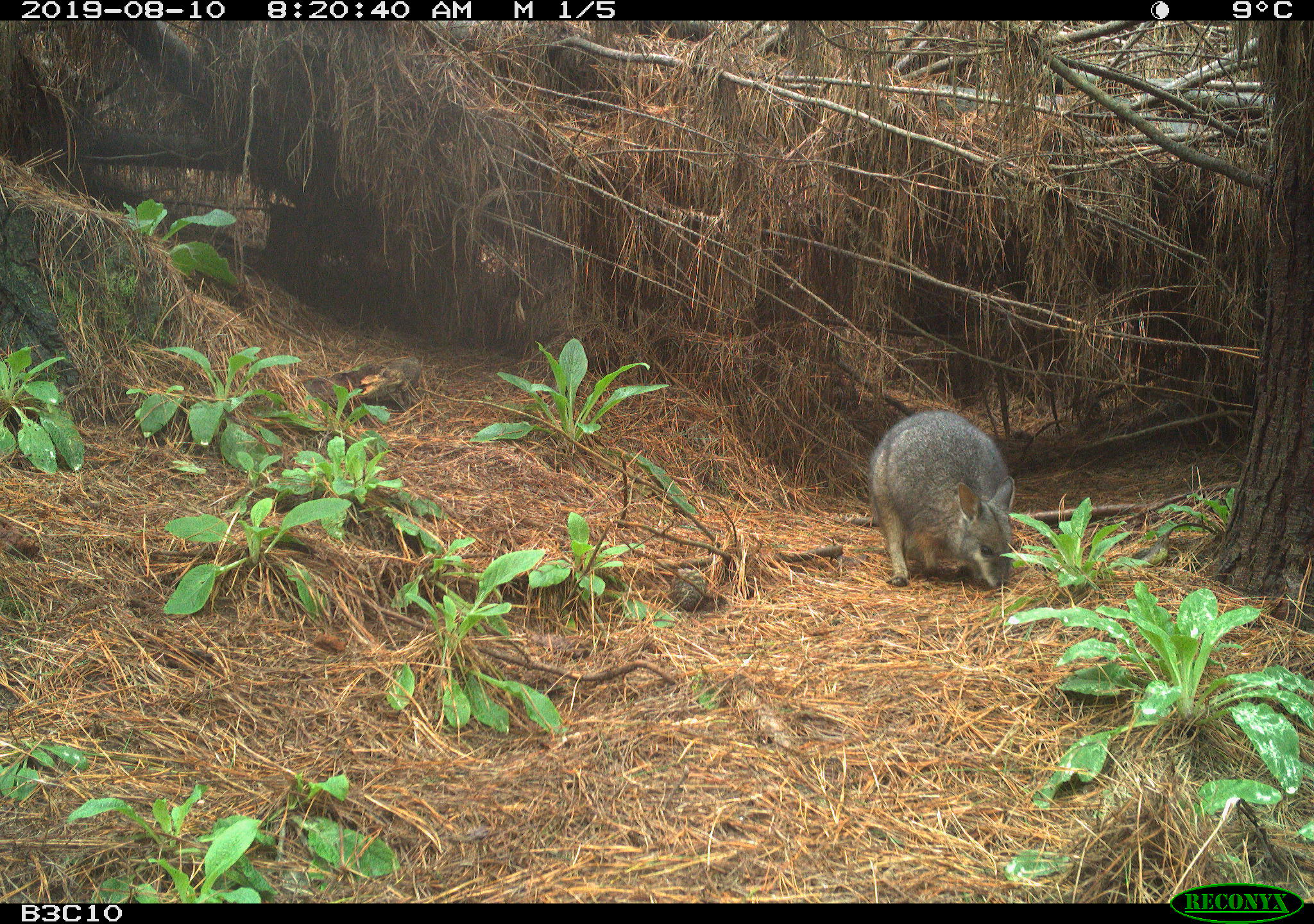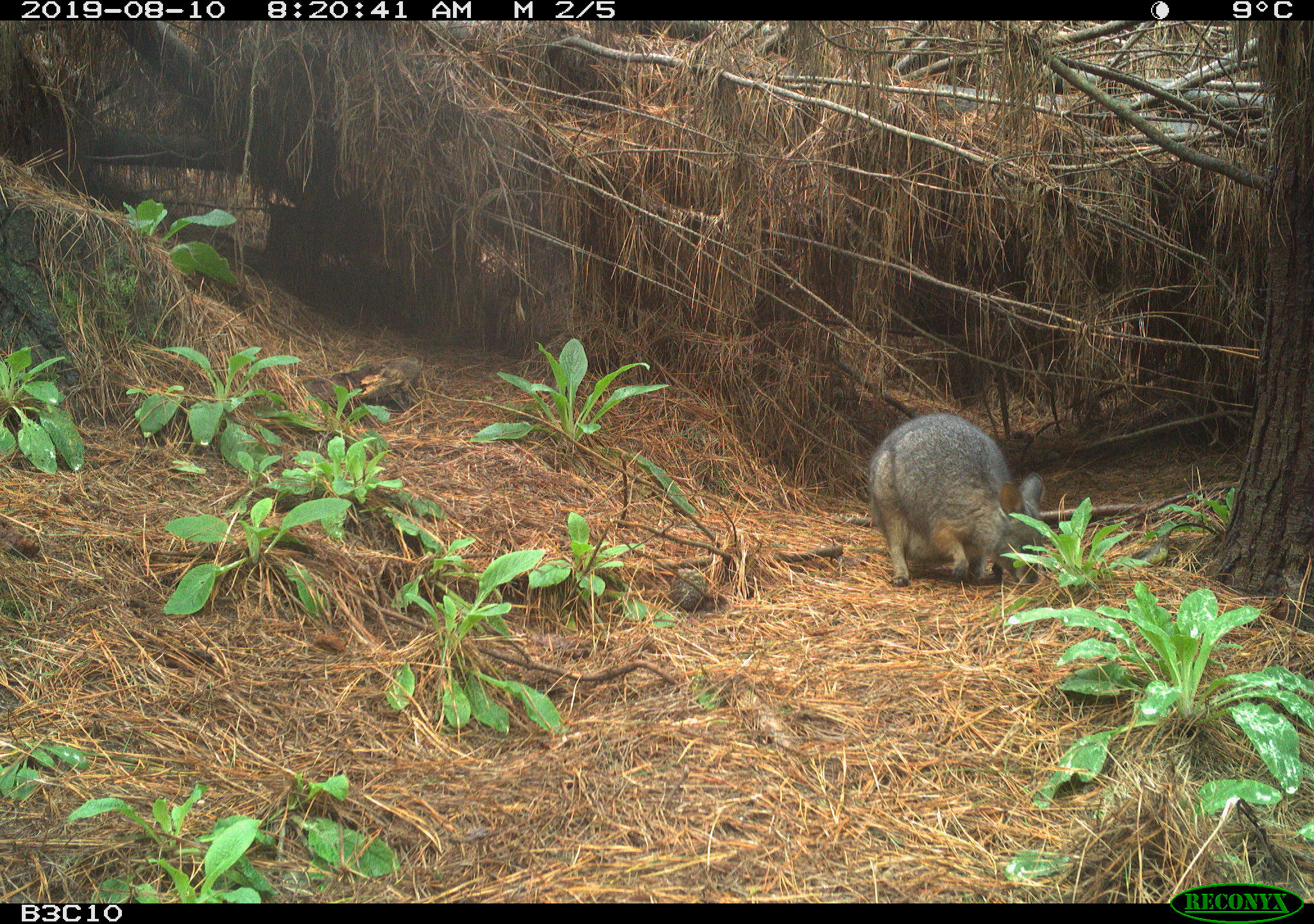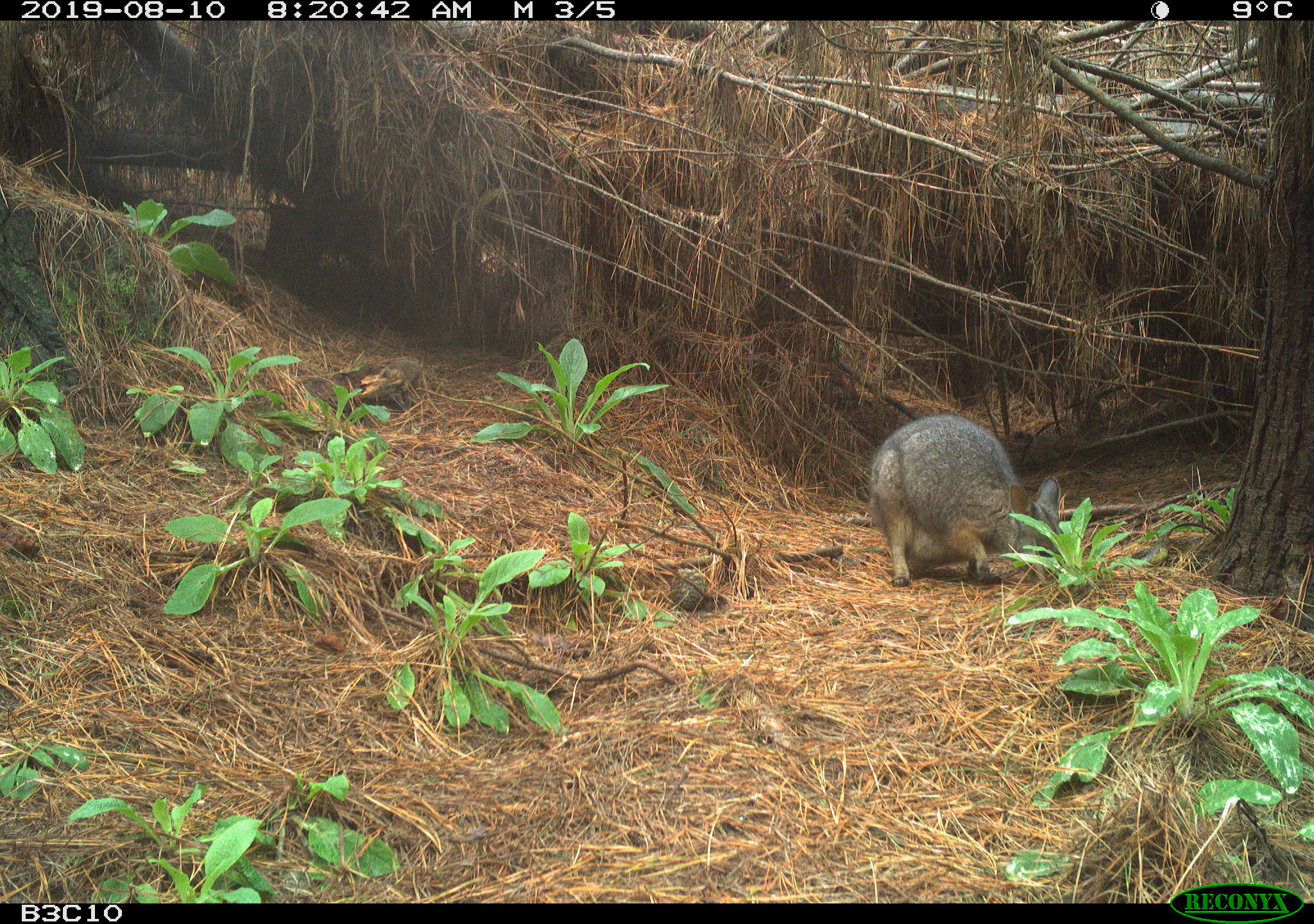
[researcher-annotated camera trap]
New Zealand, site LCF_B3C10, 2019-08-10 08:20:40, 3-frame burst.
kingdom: Animalia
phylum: Chordata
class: Mammalia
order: Diprotodontia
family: Macropodidae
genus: Notamacropus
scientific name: Notamacropus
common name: wallaby